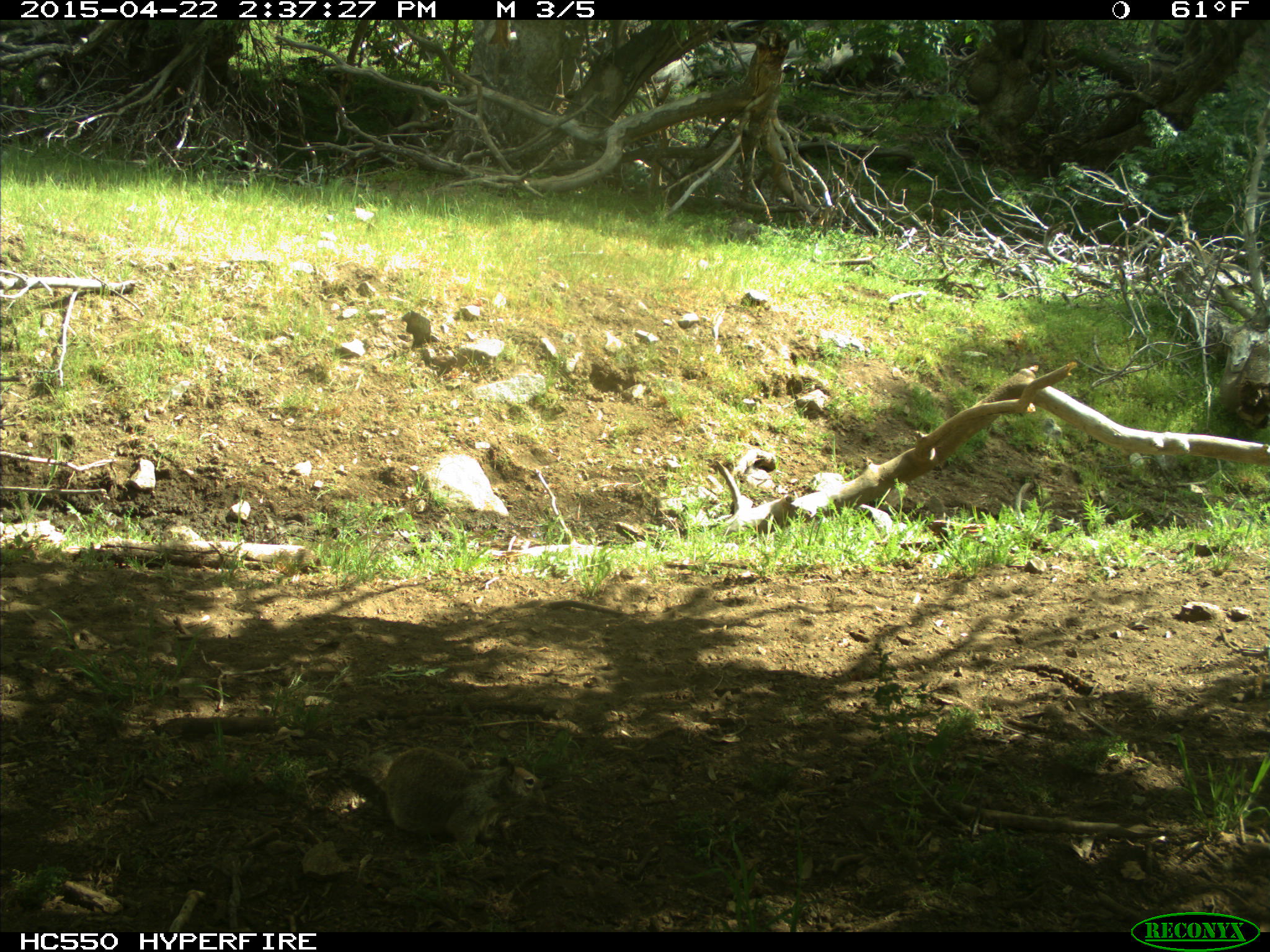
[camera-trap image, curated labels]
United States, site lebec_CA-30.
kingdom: Animalia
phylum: Chordata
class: Mammalia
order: Rodentia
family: Sciuridae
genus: Otospermophilus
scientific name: Otospermophilus beecheyi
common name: california ground squirrel